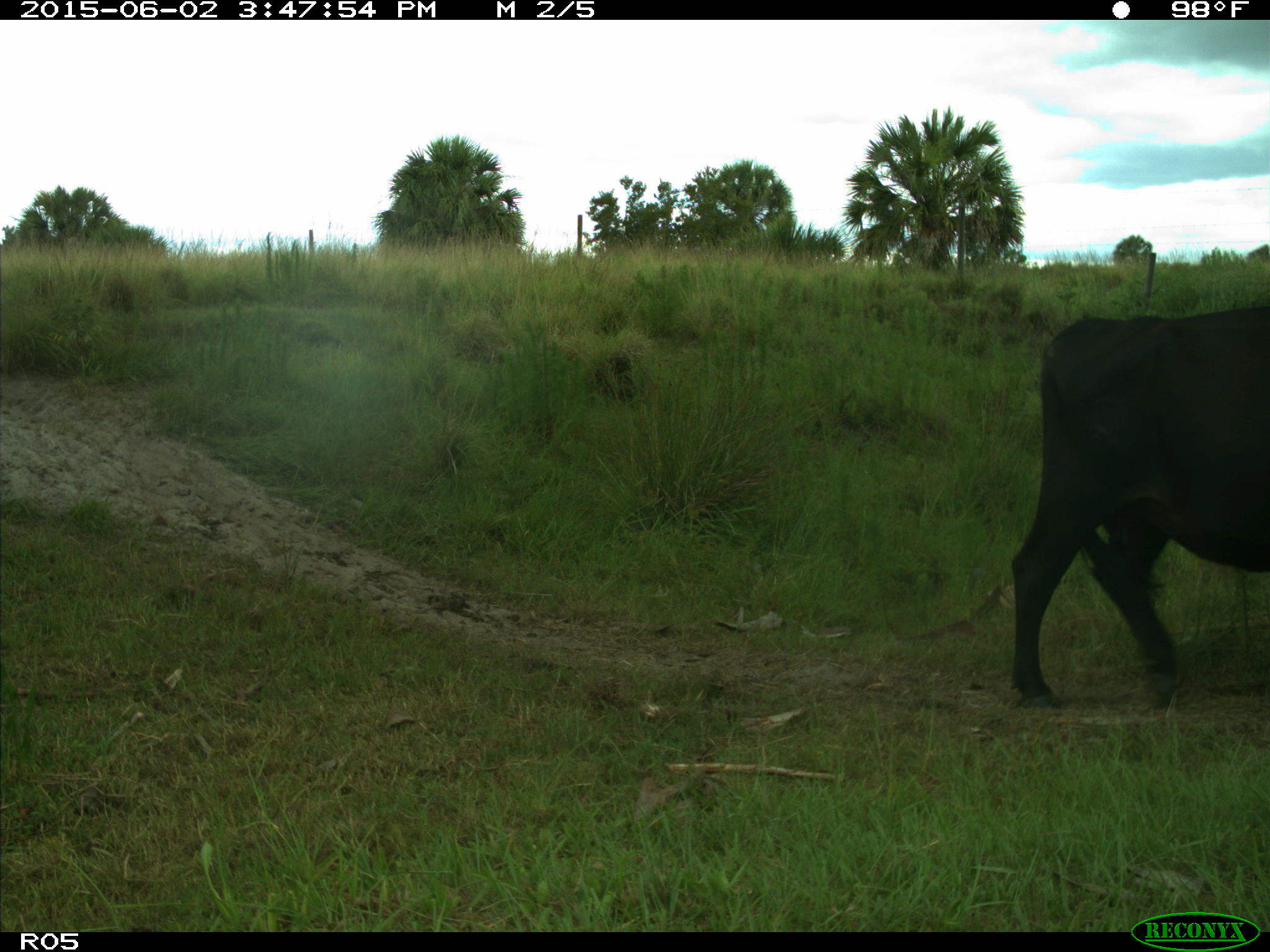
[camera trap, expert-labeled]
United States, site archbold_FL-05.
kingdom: Animalia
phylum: Chordata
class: Mammalia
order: Artiodactyla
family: Bovidae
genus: Bos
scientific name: Bos taurus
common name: domestic cow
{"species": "Bos taurus (domestic cow)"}